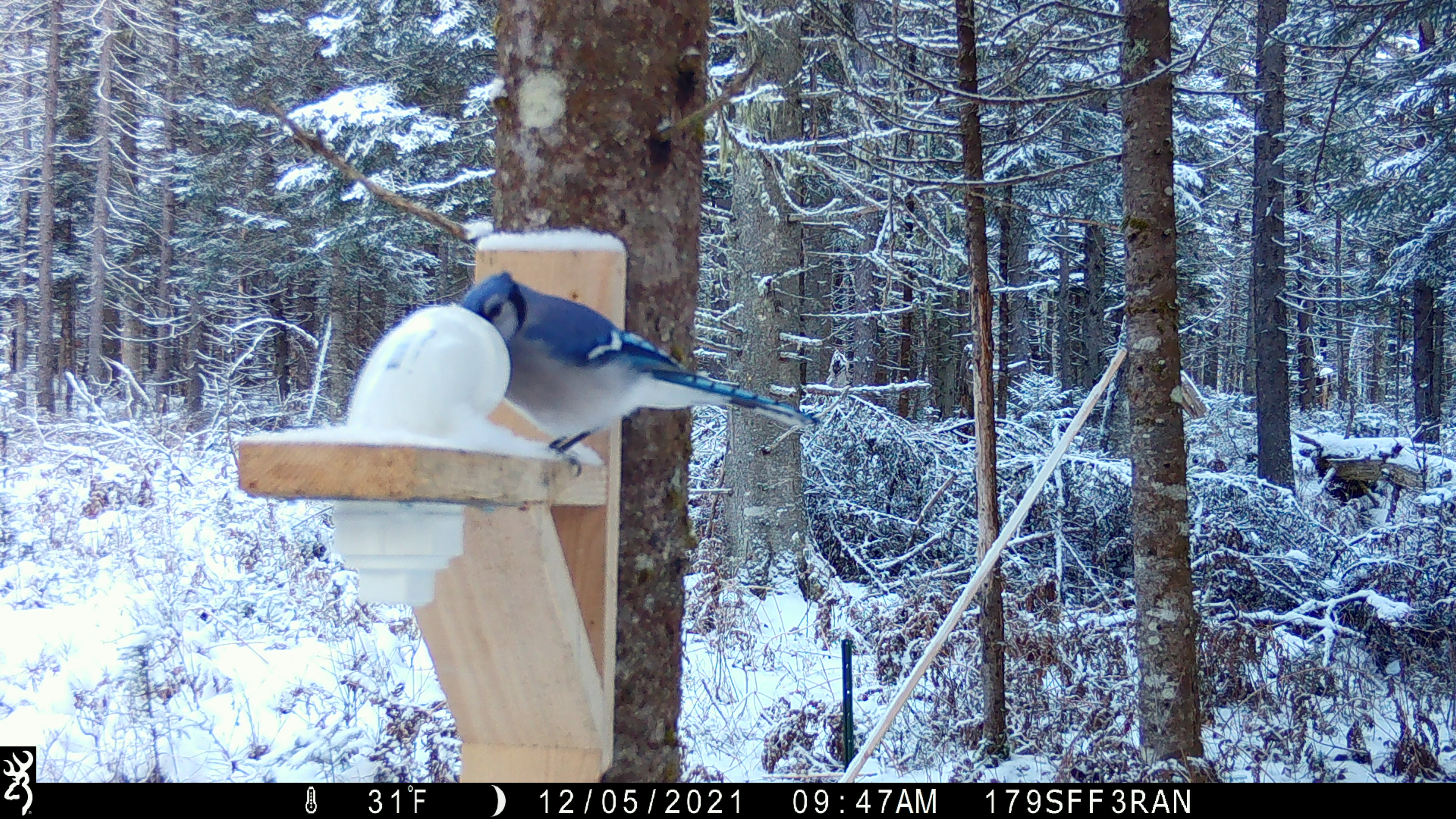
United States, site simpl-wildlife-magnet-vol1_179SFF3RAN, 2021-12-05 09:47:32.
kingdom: Animalia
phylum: Chordata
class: Aves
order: Passeriformes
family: Corvidae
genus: Cyanocitta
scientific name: Cyanocitta cristata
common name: blue jay